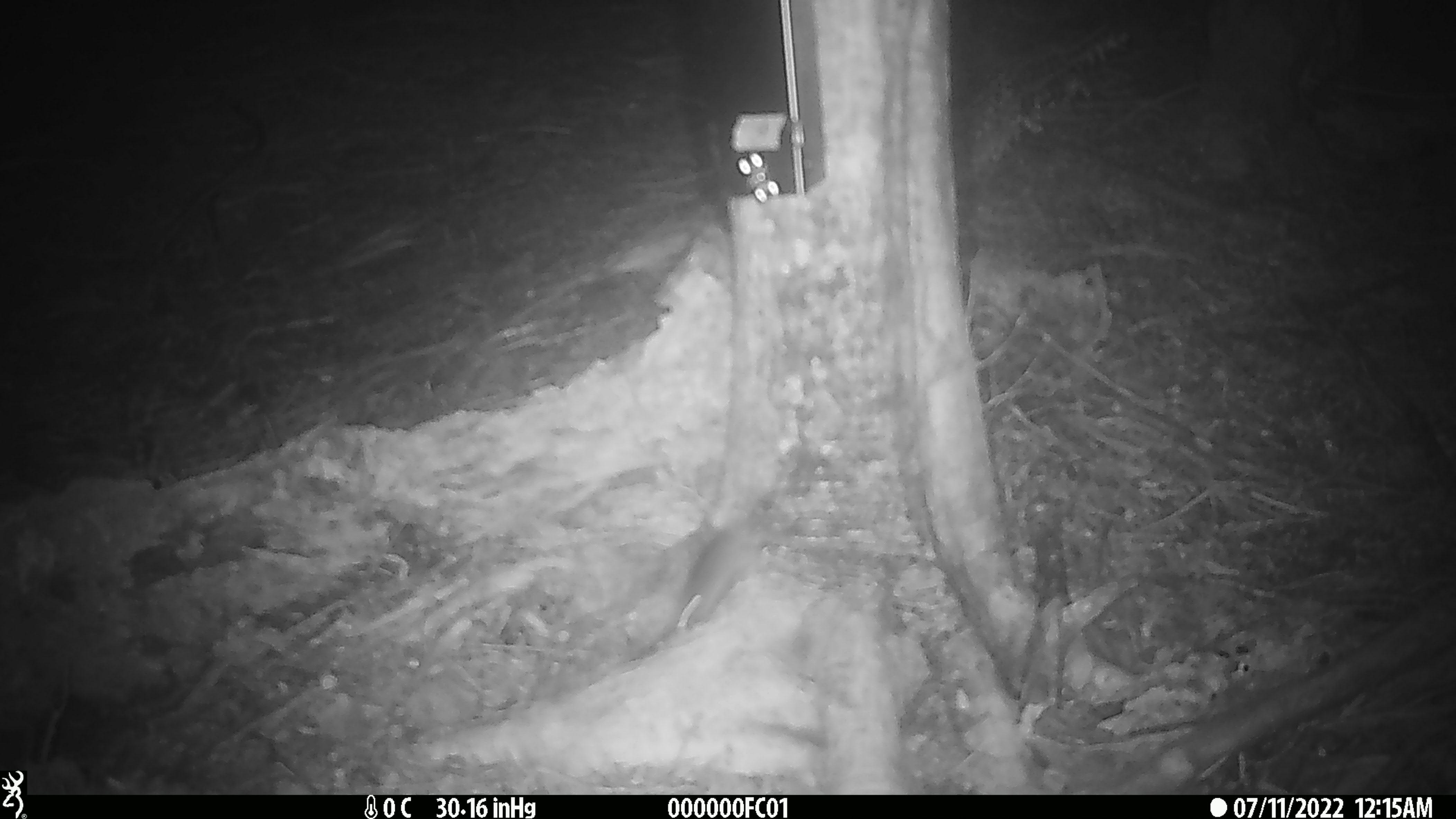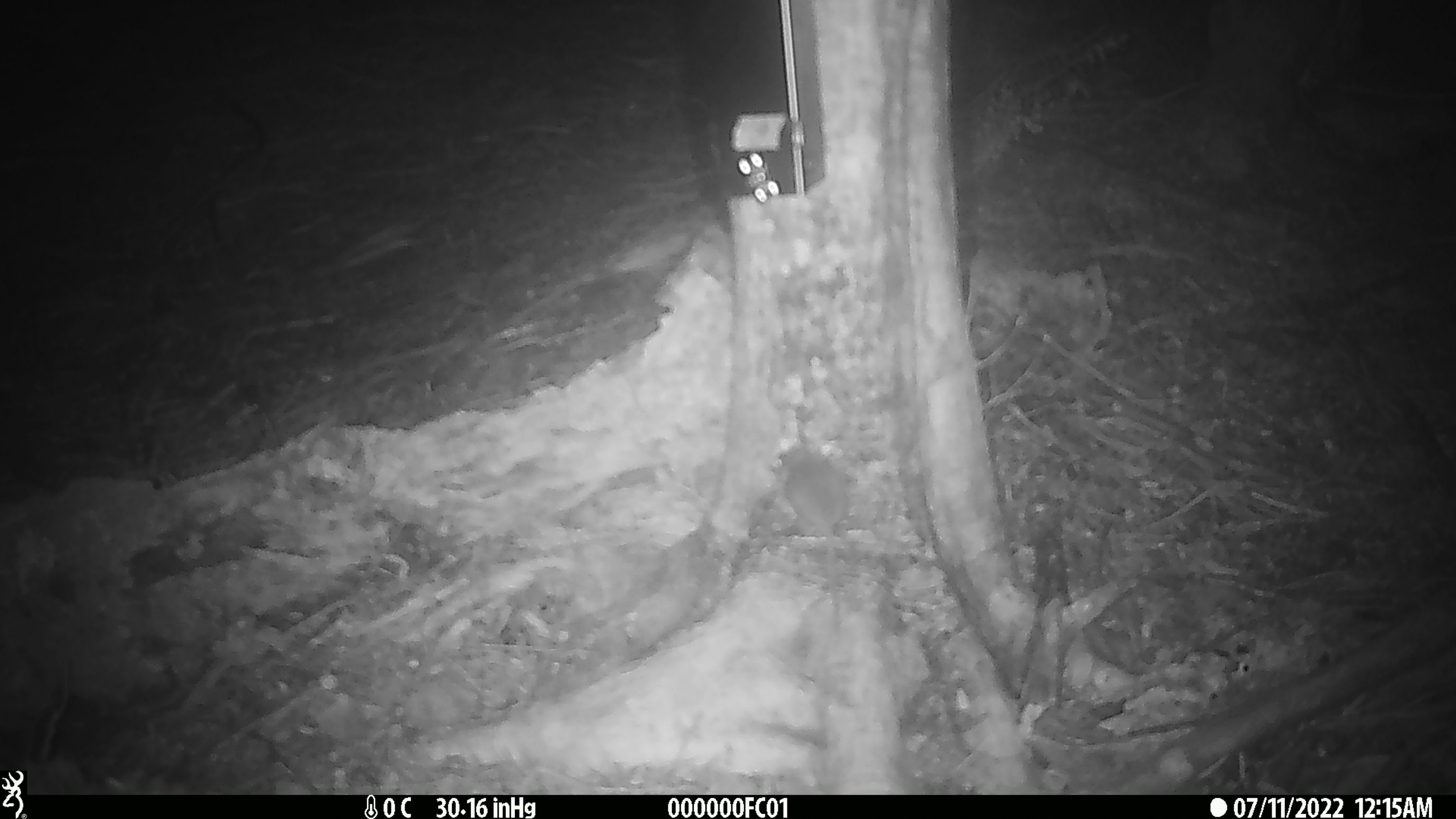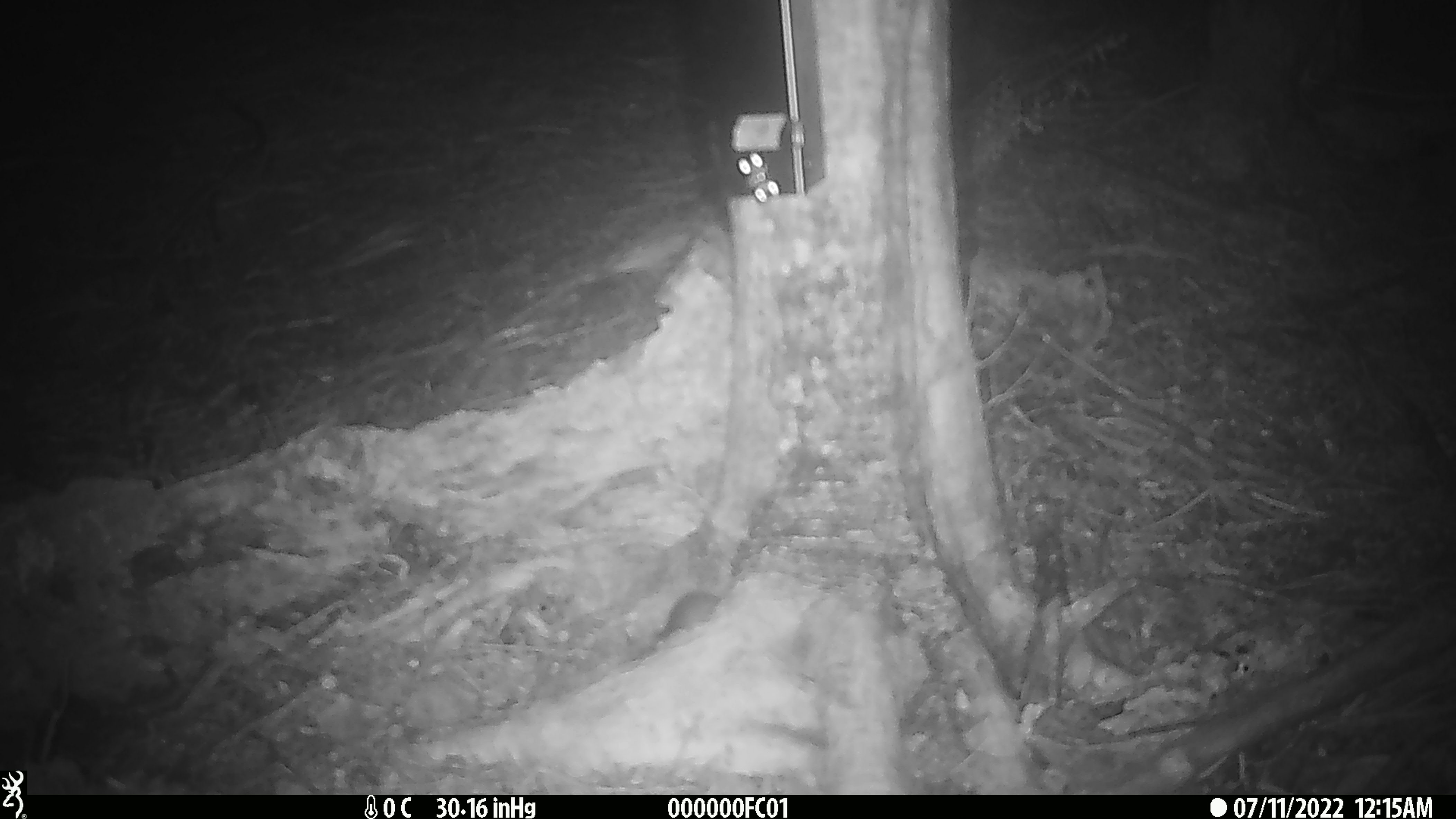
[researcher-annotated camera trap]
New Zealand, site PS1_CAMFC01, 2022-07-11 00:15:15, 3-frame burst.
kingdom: Animalia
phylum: Chordata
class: Mammalia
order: Rodentia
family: Muridae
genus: Mus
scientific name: Mus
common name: mouse